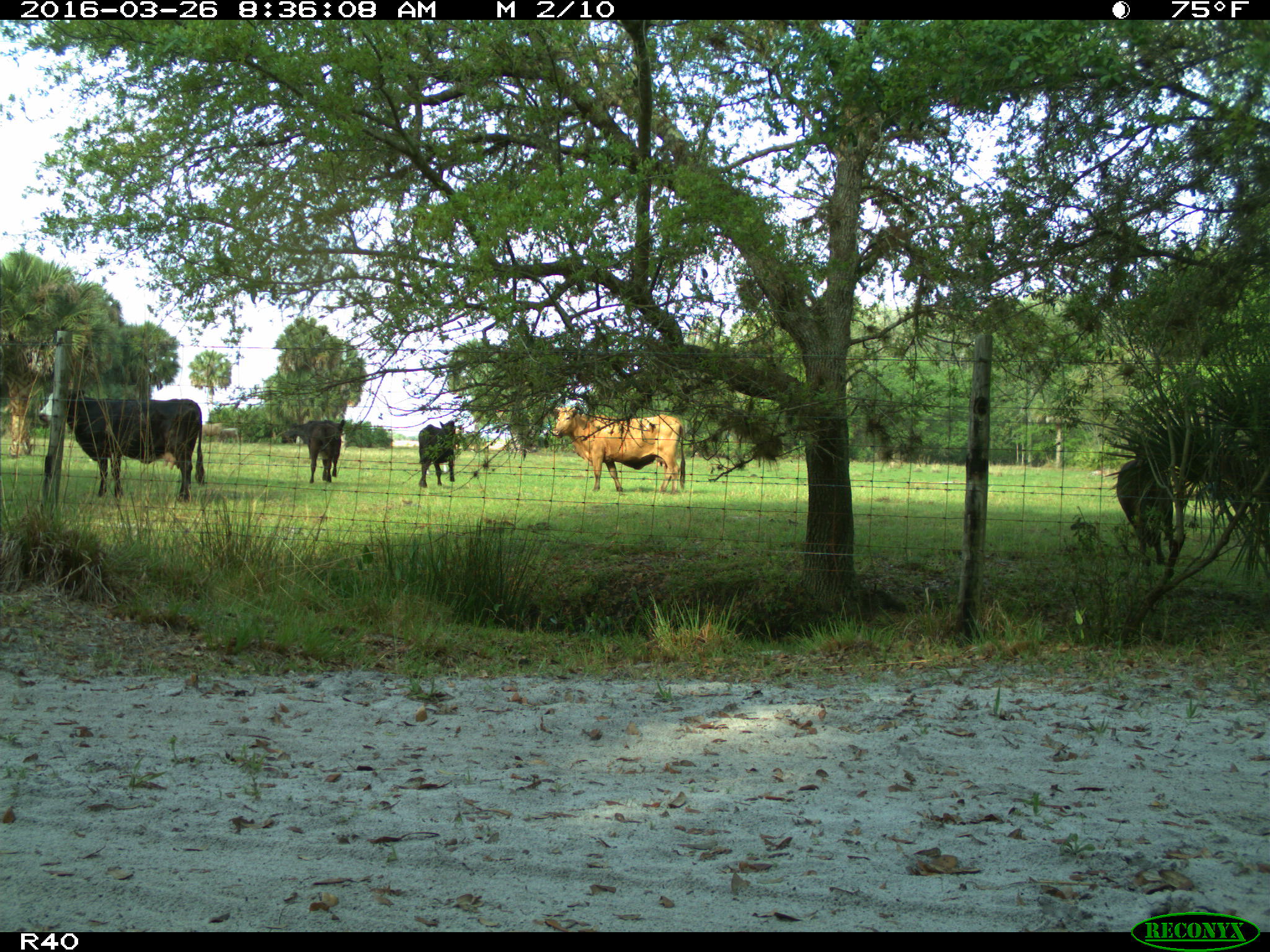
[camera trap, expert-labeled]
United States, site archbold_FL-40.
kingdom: Animalia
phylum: Chordata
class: Mammalia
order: Artiodactyla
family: Bovidae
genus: Bos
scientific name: Bos taurus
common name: domestic cow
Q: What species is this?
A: Bos taurus (domestic cow).